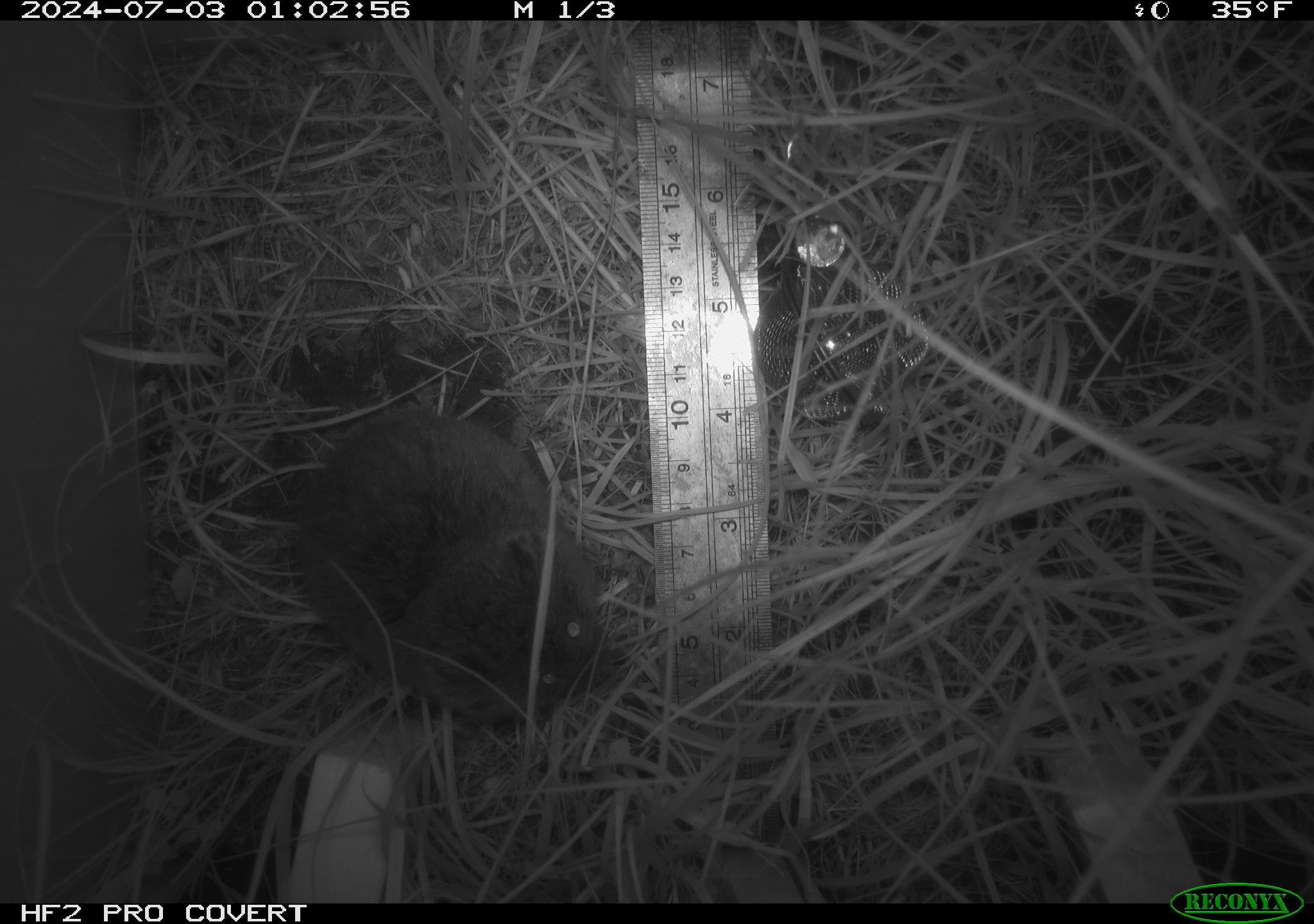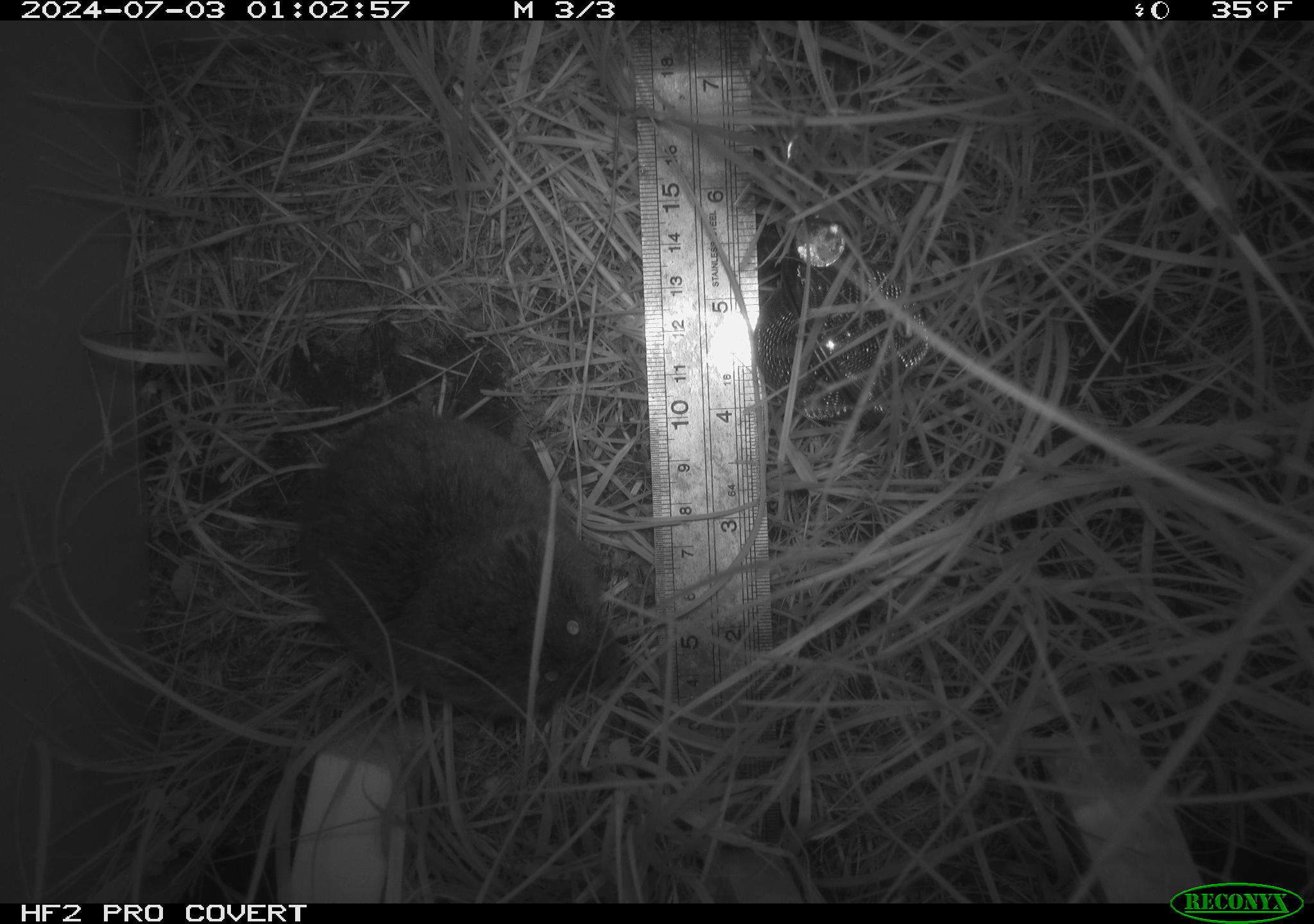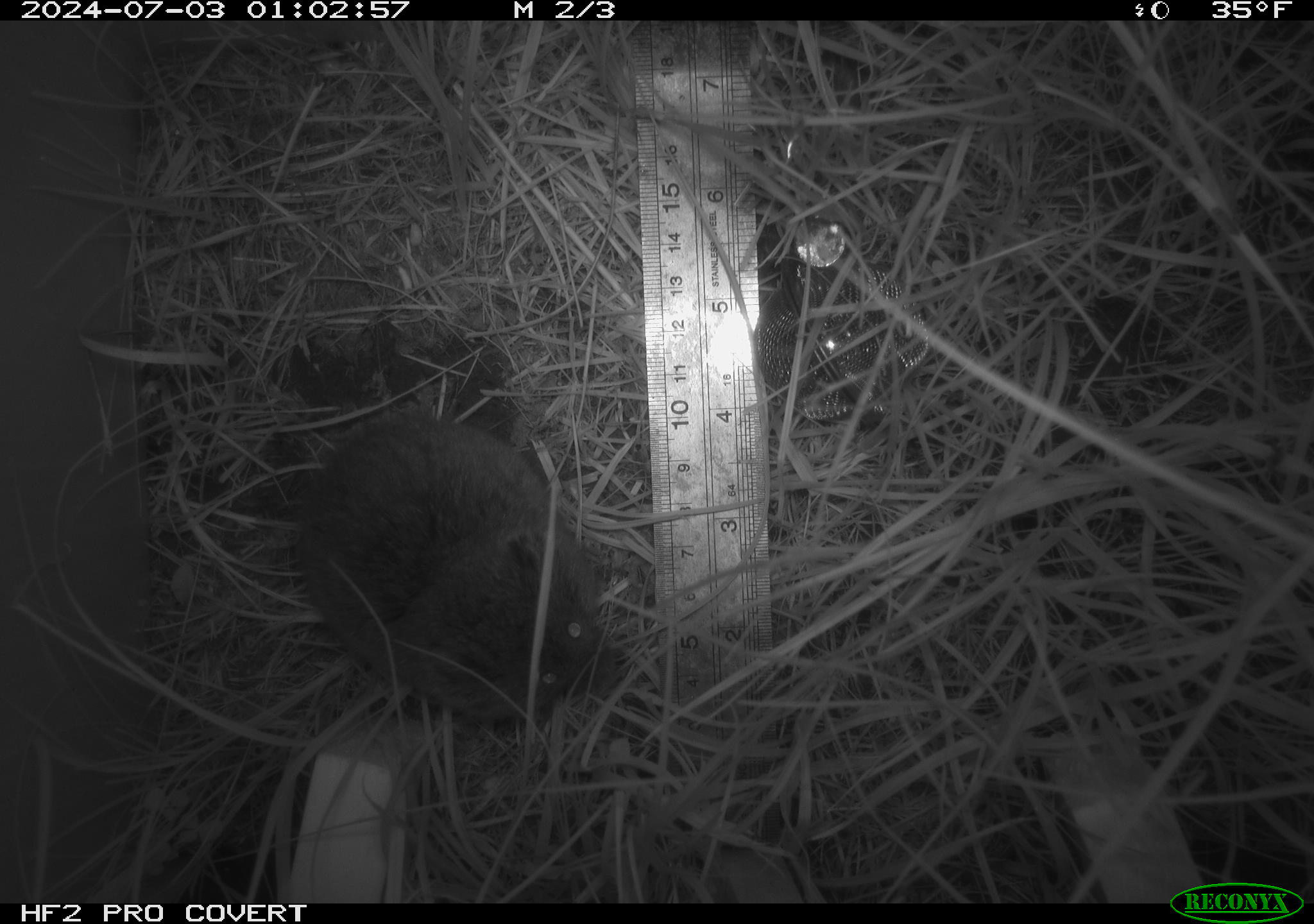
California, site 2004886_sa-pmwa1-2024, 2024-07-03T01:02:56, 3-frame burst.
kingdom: Animalia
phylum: Chordata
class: Mammalia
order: Rodentia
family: Cricetidae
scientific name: Arvicolinae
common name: voles, lemmings, and muskrats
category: arvicolinae subfamily